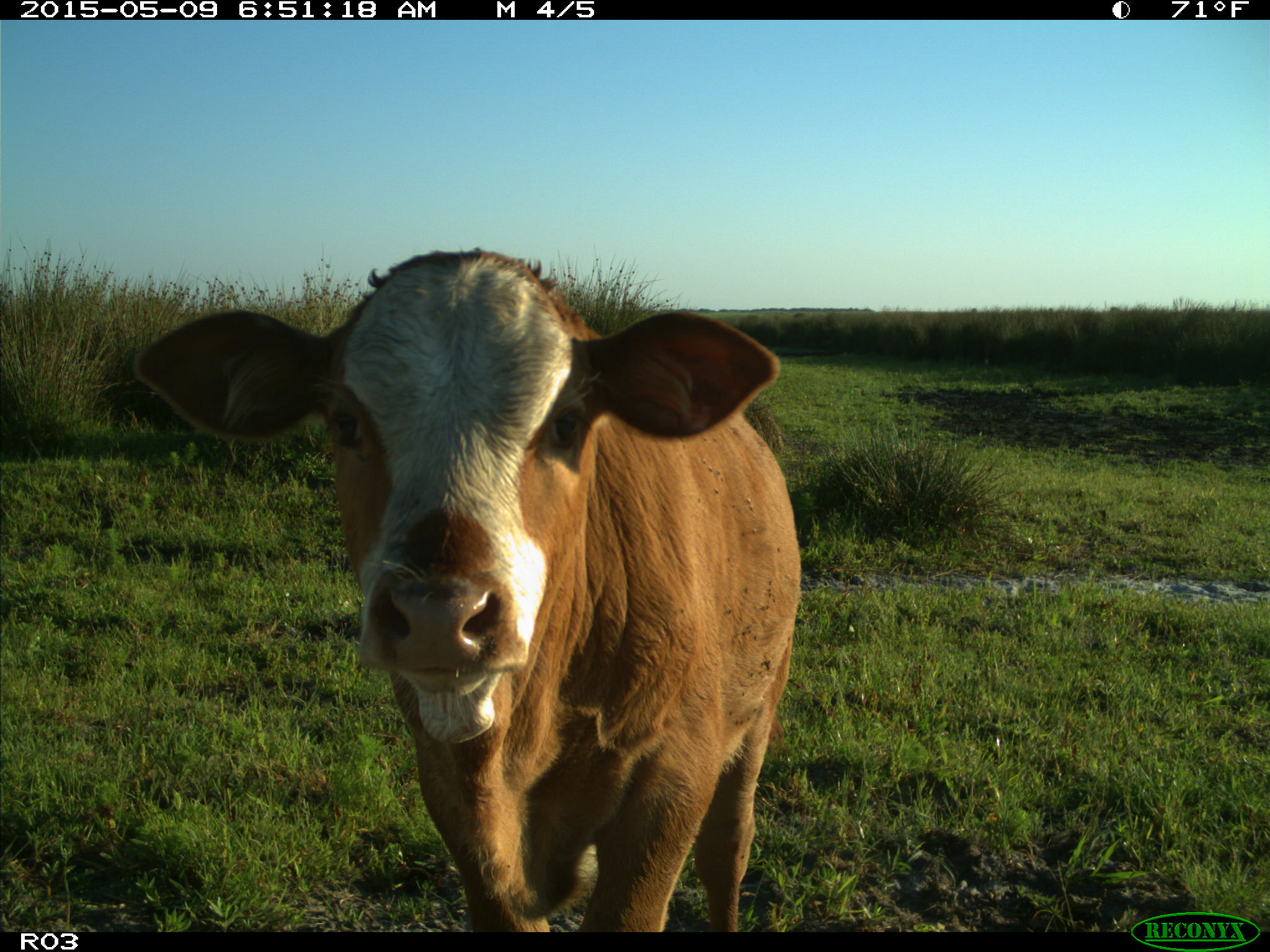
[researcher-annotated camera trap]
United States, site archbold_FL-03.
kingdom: Animalia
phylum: Chordata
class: Mammalia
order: Artiodactyla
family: Bovidae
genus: Bos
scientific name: Bos taurus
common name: domestic cow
Bos taurus (domestic cow).